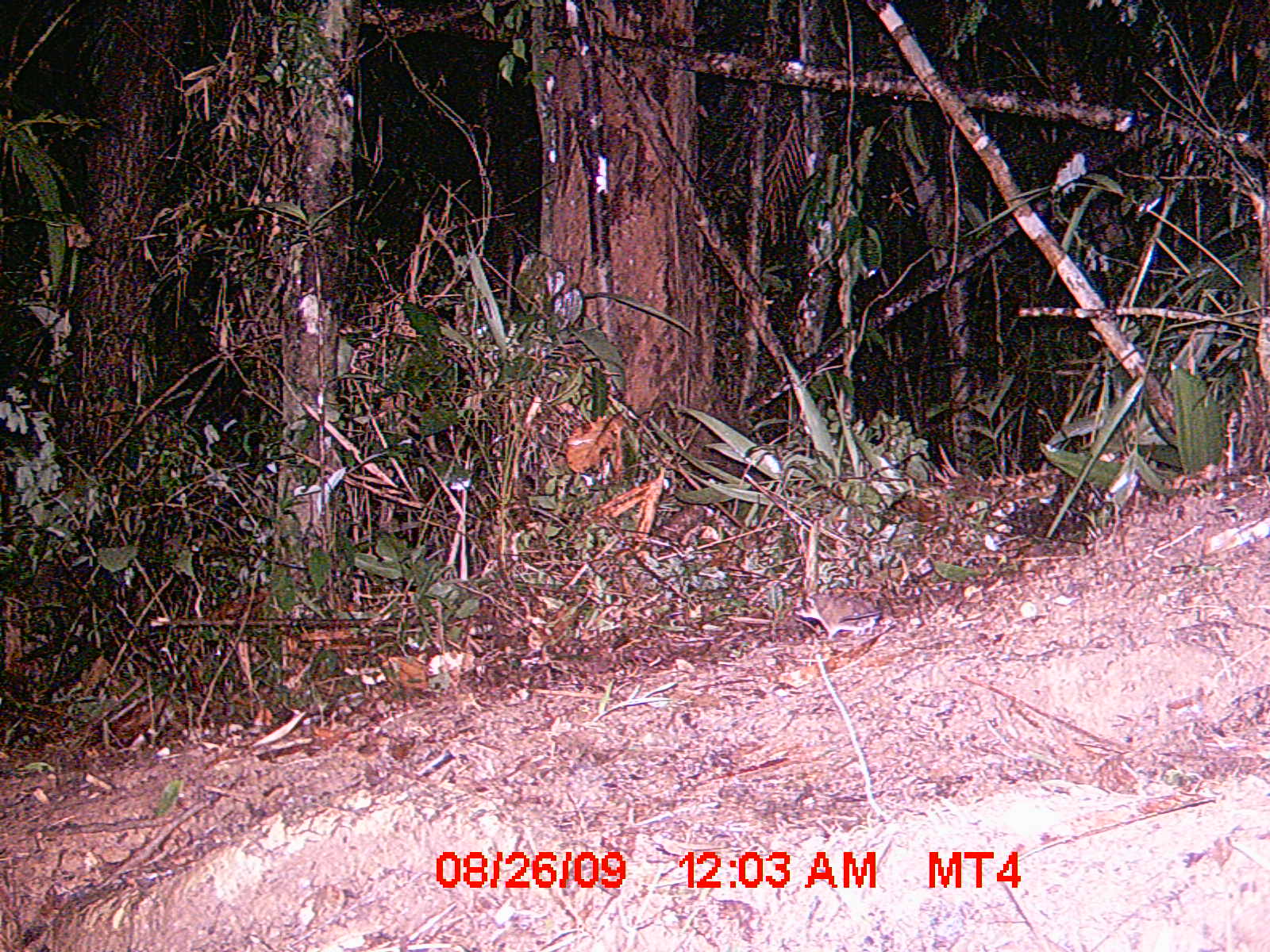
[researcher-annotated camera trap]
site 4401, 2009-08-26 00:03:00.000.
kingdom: Animalia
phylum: Chordata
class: Mammalia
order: Eulipotyphla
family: Soricidae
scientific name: Soricidae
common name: shrews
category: unknown shrew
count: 1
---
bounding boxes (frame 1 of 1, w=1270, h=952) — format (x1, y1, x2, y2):
unknown shrew: (801, 590, 875, 638)